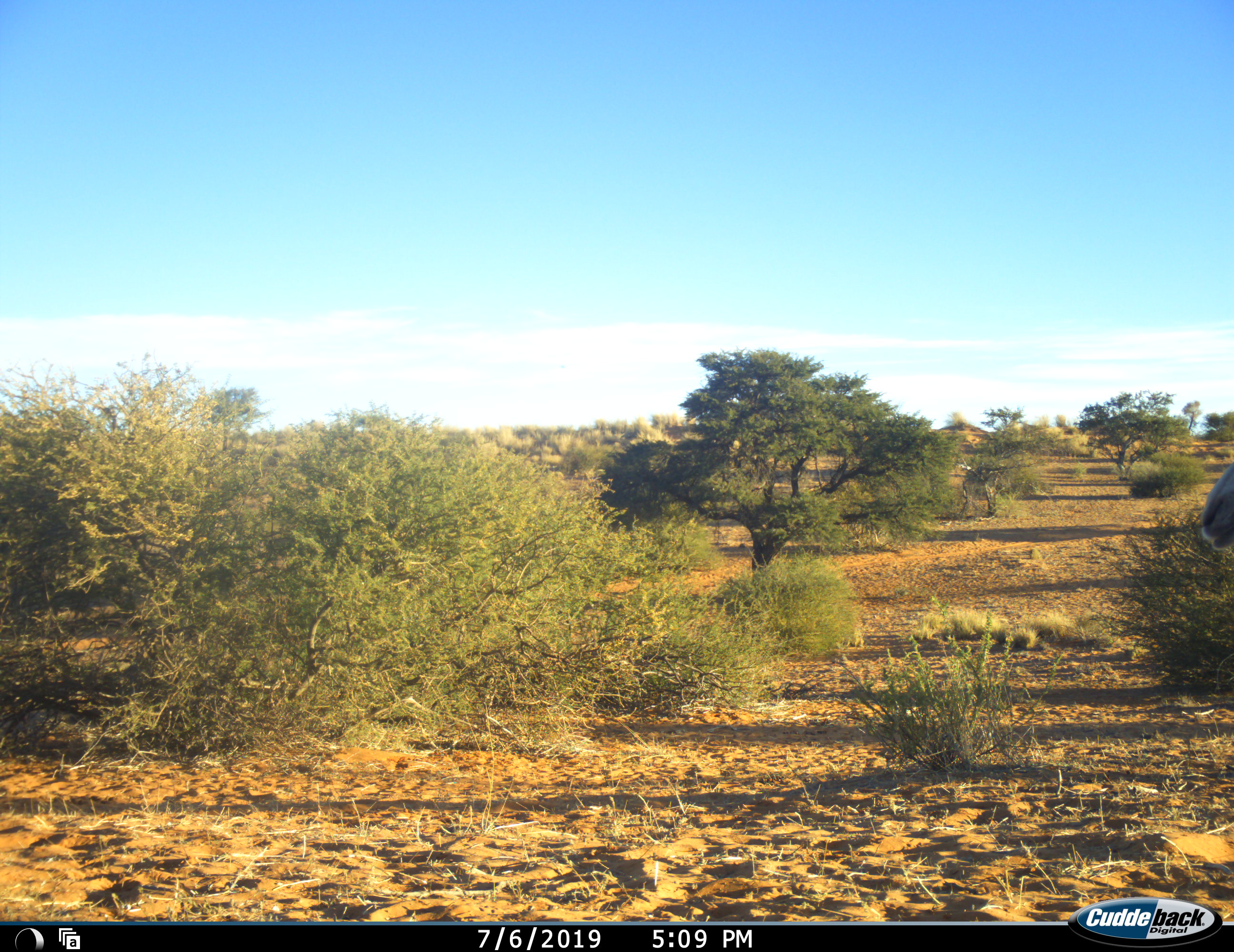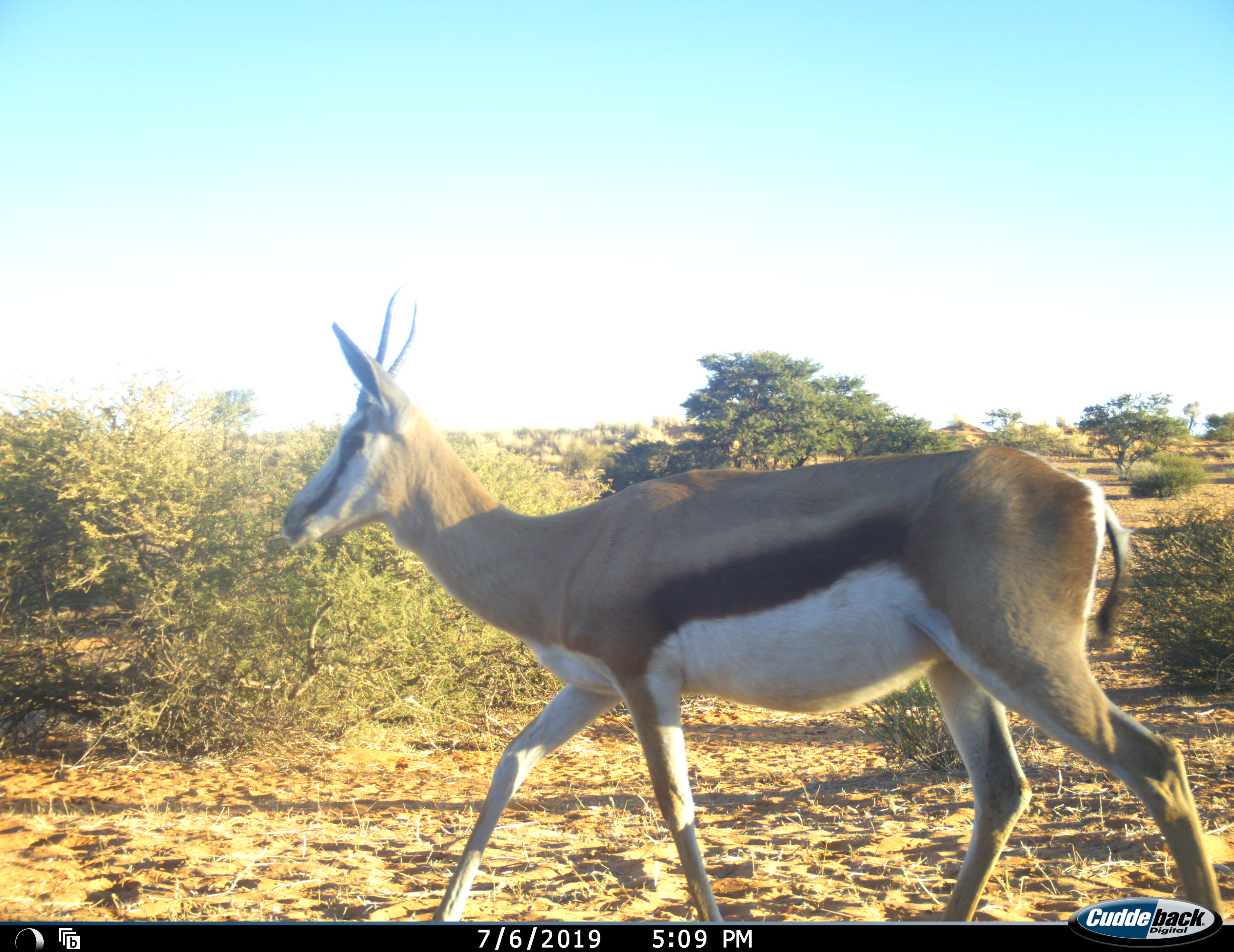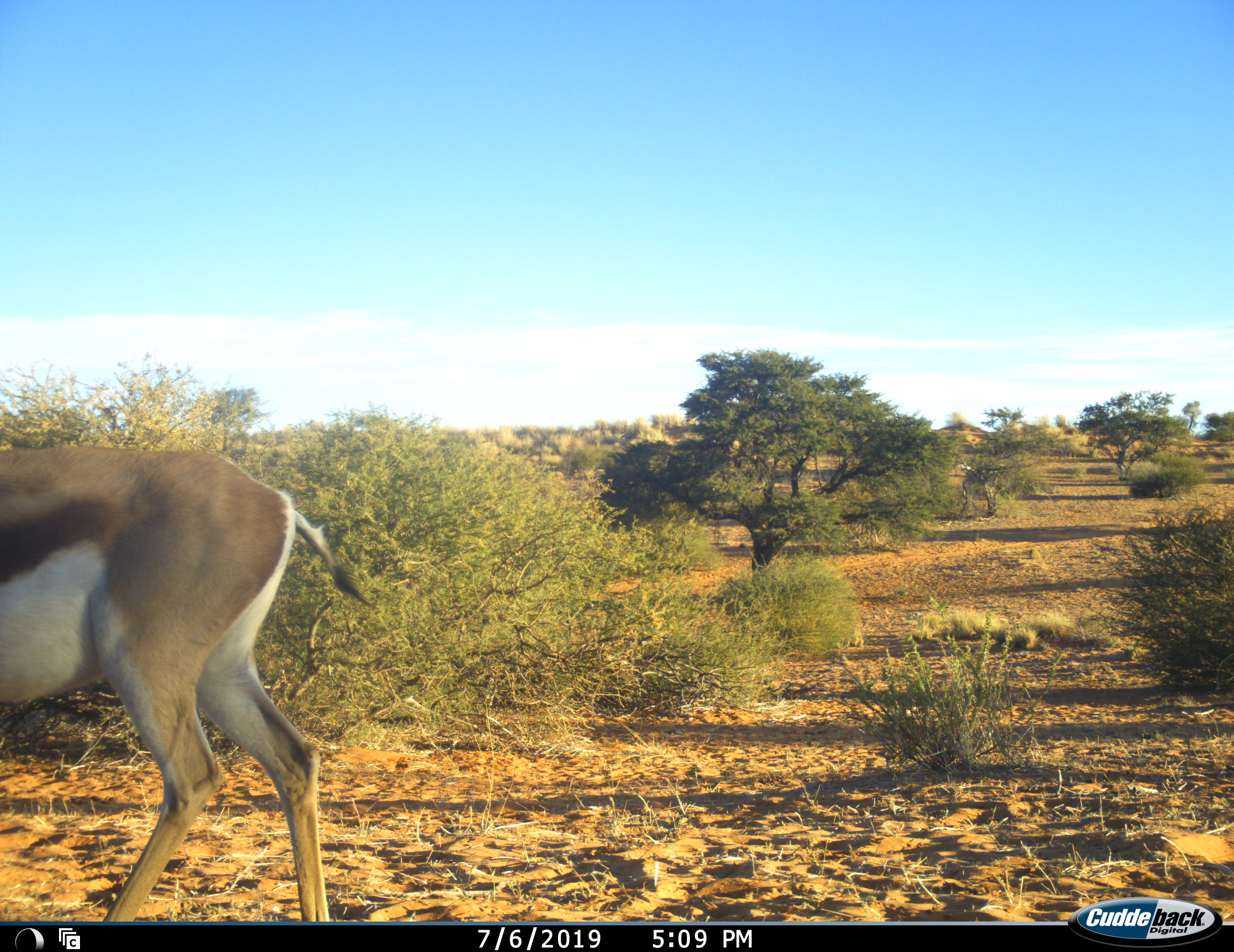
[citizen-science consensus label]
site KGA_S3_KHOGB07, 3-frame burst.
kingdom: Animalia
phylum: Chordata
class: Mammalia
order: Artiodactyla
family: Bovidae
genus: Antidorcas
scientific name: Antidorcas marsupialis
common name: springbok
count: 1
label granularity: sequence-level